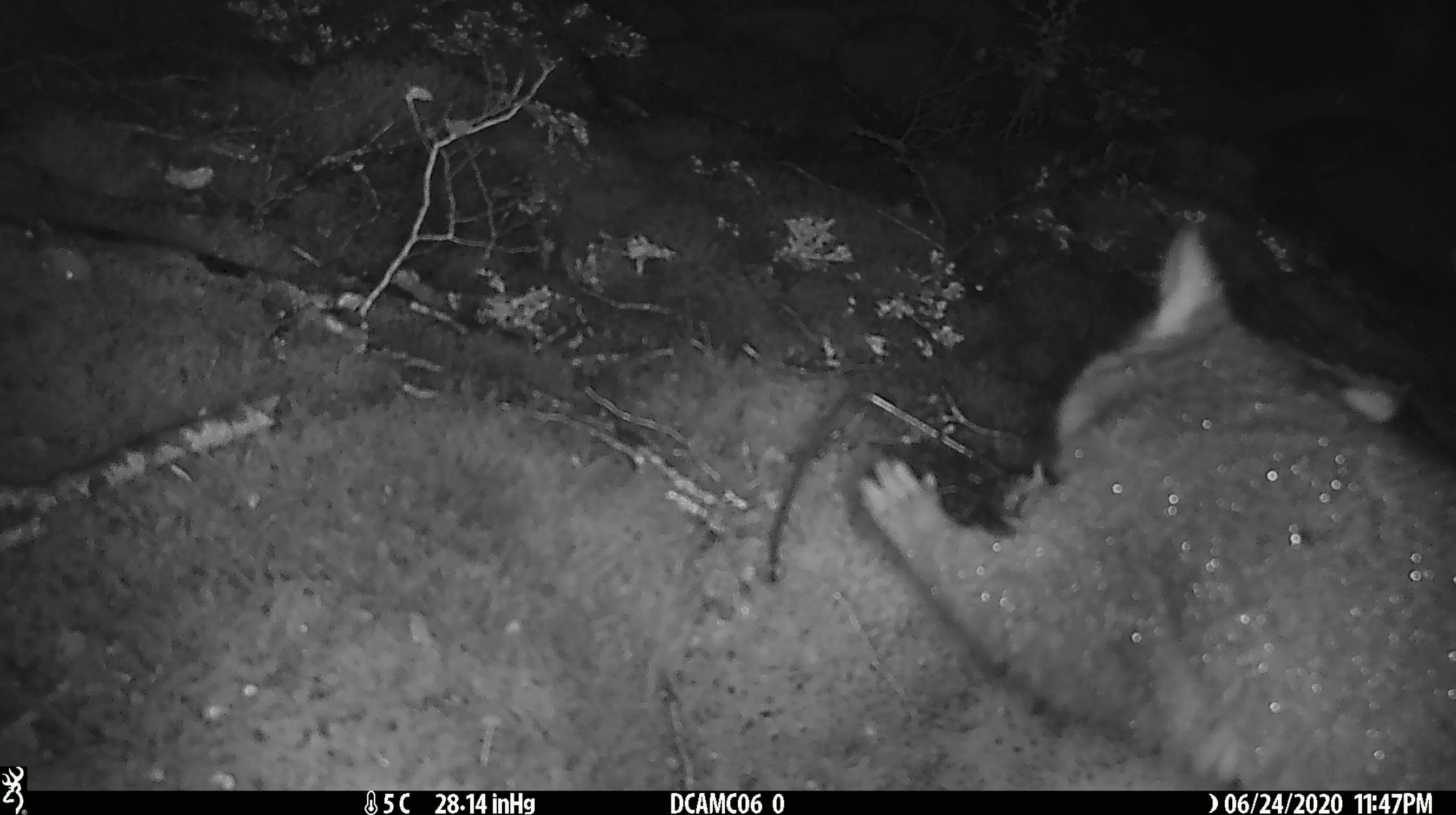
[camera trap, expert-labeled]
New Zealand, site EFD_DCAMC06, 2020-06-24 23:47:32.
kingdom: Animalia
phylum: Chordata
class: Mammalia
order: Diprotodontia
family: Phalangeridae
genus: Trichosurus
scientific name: Trichosurus vulpecula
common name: common brushtail possum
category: possum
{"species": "possum (common brushtail possum) (Trichosurus vulpecula)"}